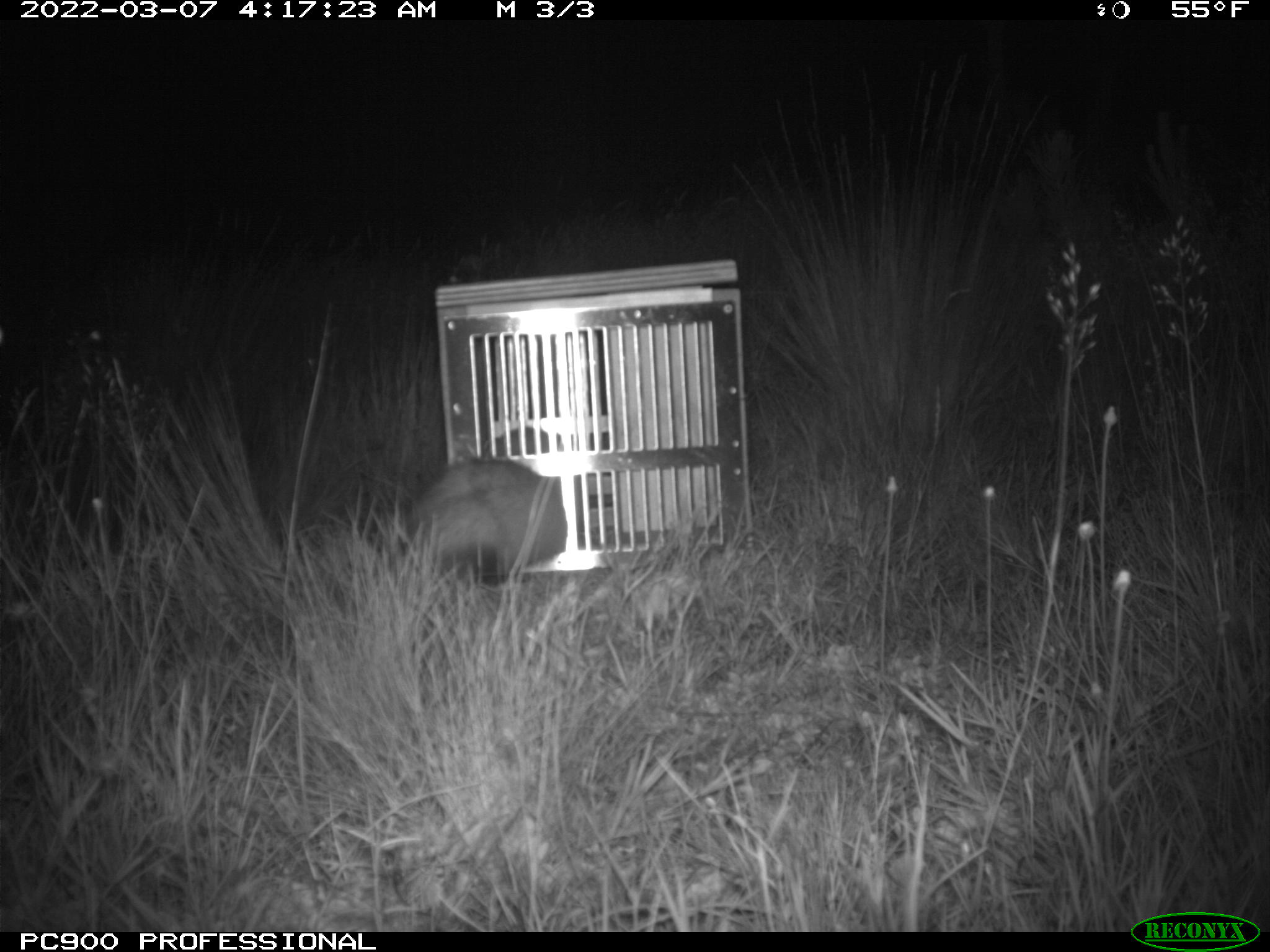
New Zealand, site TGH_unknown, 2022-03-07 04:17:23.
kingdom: Animalia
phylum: Chordata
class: Mammalia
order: Carnivora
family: Mustelidae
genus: Mustela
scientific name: Mustela furo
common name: ferret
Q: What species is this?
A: Ferret (Mustela furo).